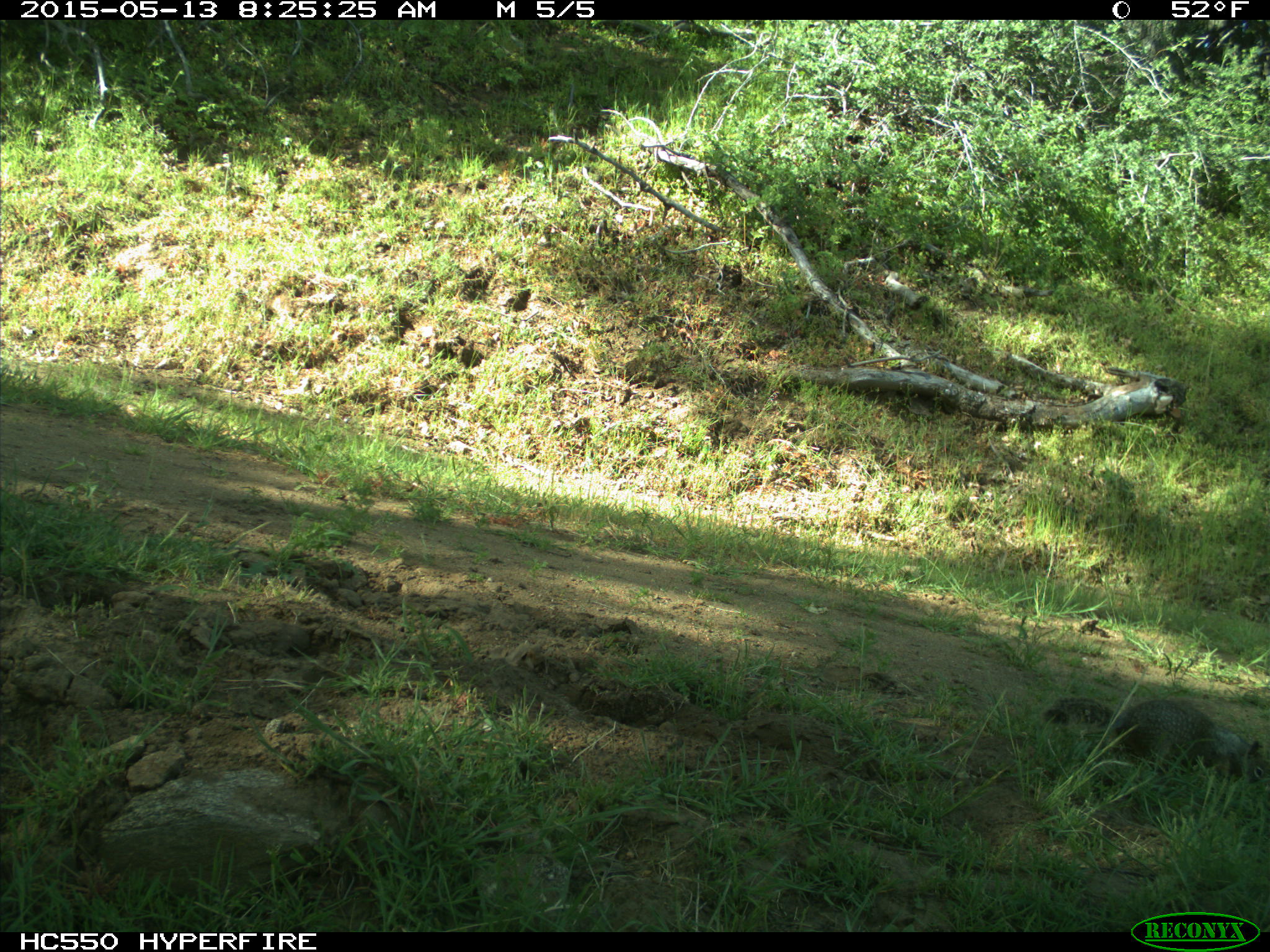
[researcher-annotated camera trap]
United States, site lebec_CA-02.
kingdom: Animalia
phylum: Chordata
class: Mammalia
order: Rodentia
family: Sciuridae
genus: Otospermophilus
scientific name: Otospermophilus beecheyi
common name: california ground squirrel